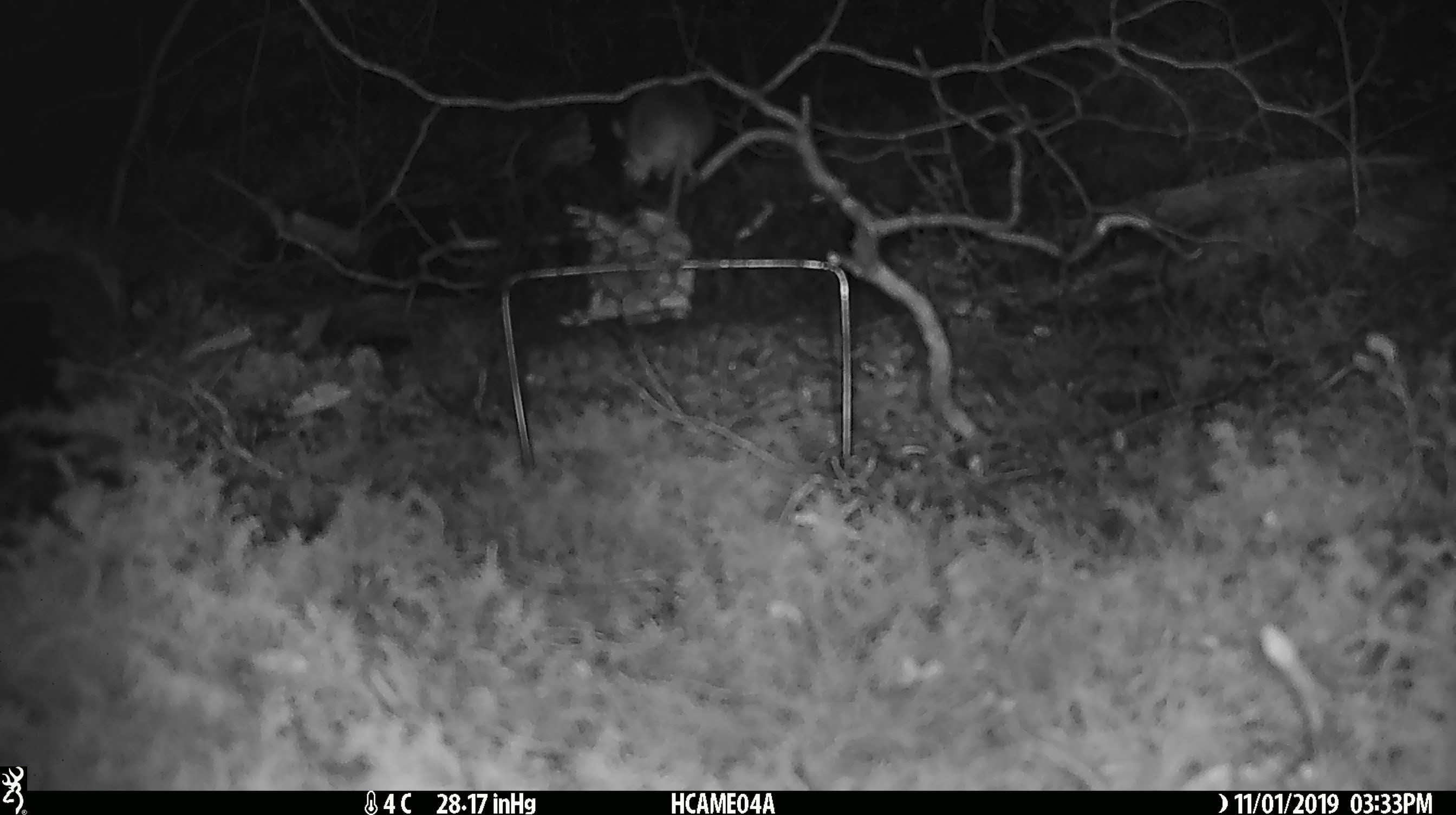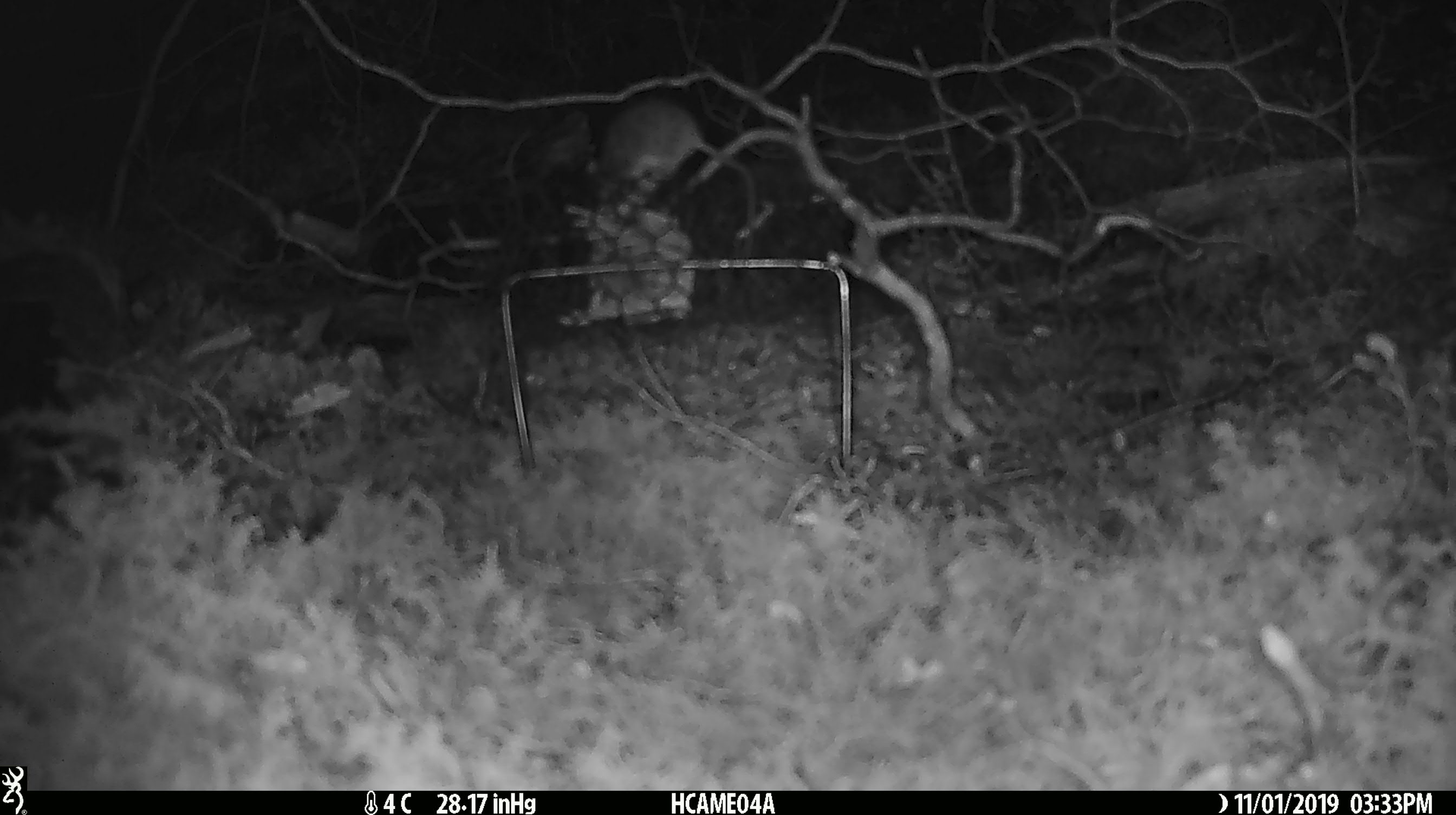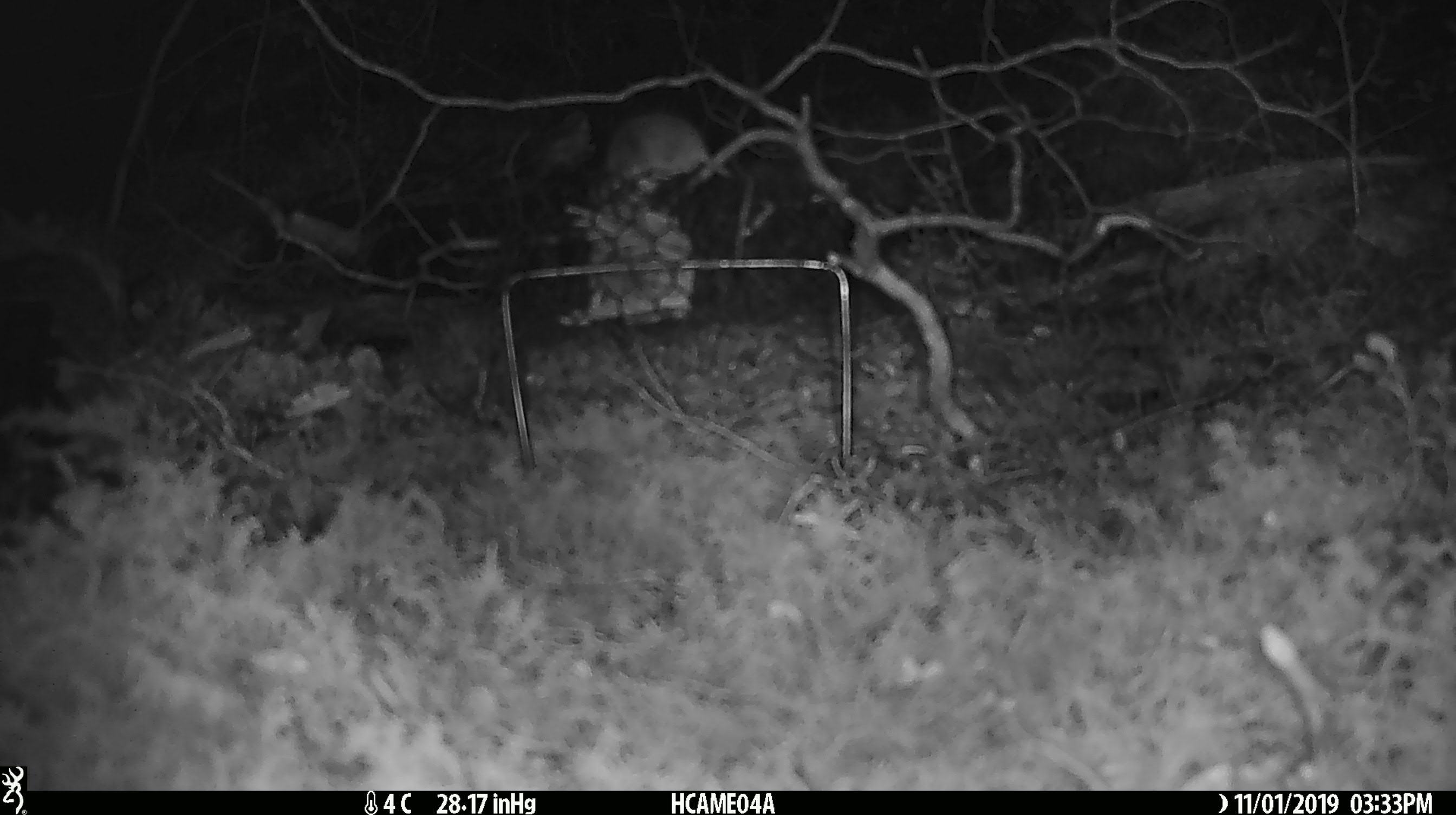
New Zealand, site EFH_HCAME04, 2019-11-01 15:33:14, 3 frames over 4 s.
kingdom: Animalia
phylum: Chordata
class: Mammalia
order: Rodentia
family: Muridae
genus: Mus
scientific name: Mus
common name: mouse